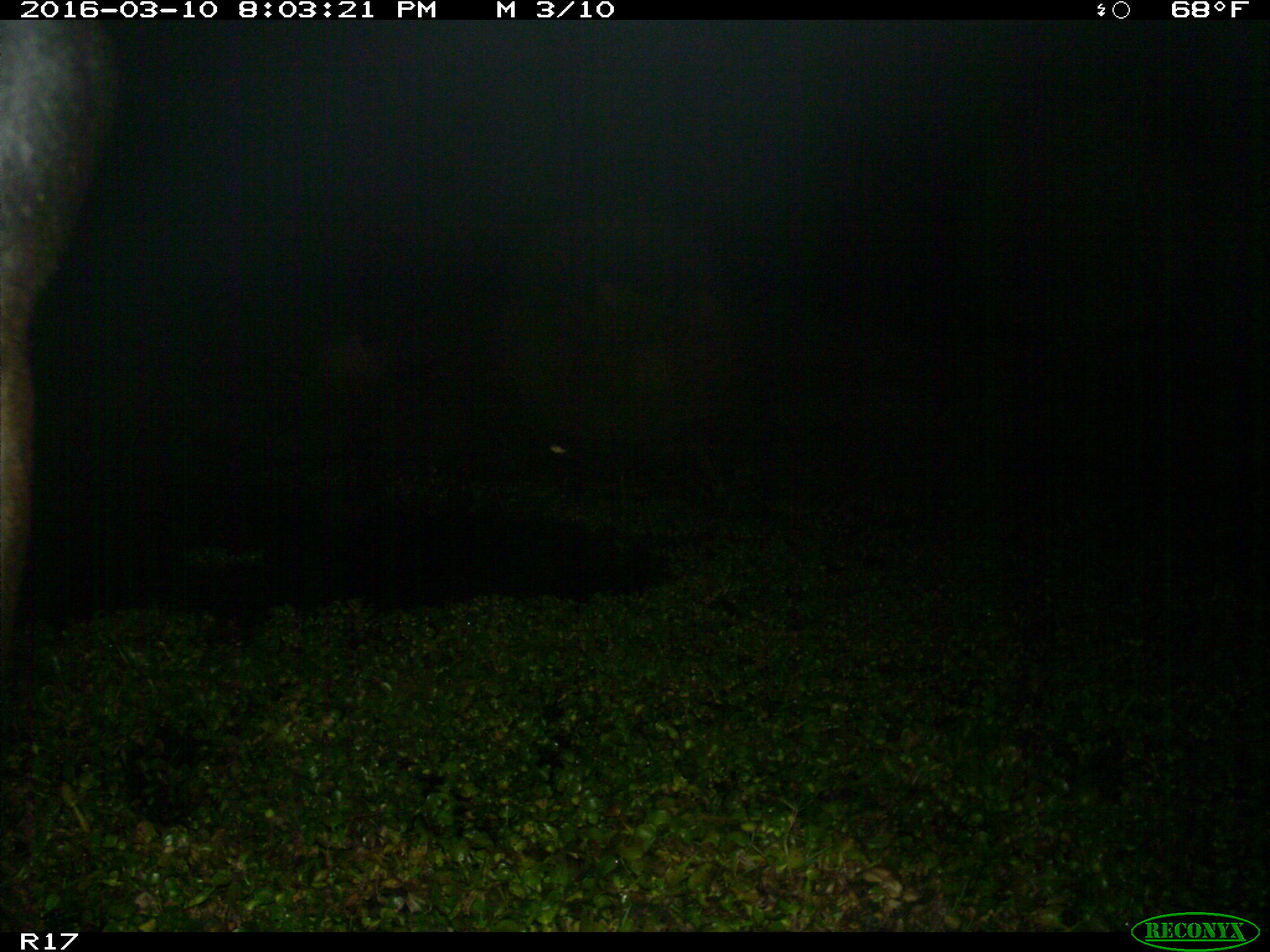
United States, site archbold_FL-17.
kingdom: Animalia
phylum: Chordata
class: Mammalia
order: Artiodactyla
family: Bovidae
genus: Bos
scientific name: Bos taurus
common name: domestic cow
Bos taurus (domestic cow).